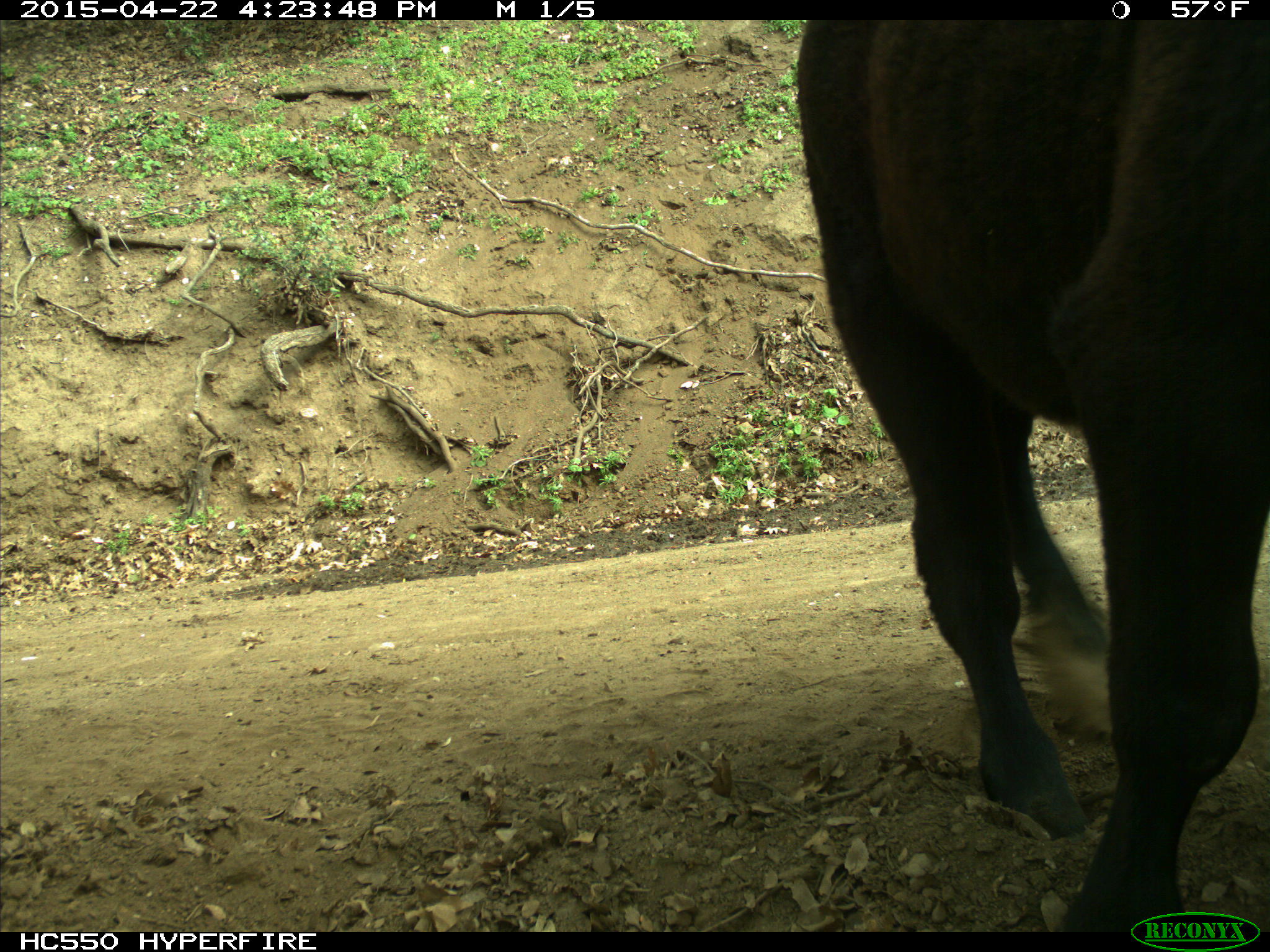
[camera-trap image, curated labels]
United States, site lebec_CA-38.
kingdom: Animalia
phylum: Chordata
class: Mammalia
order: Artiodactyla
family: Bovidae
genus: Bos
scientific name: Bos taurus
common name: domestic cow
Bos taurus (domestic cow).